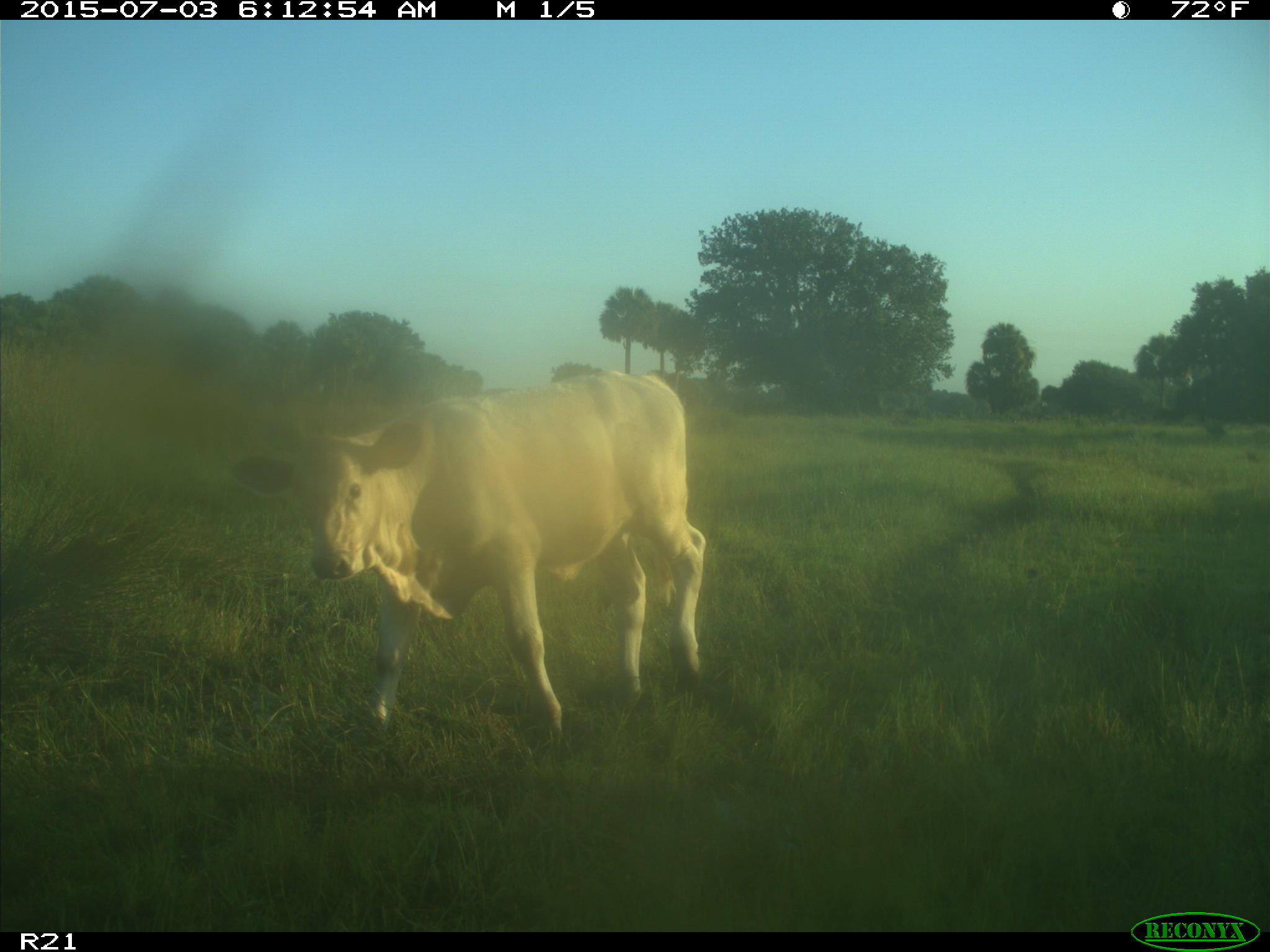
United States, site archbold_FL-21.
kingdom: Animalia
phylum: Chordata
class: Mammalia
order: Artiodactyla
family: Bovidae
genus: Bos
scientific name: Bos taurus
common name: domestic cow